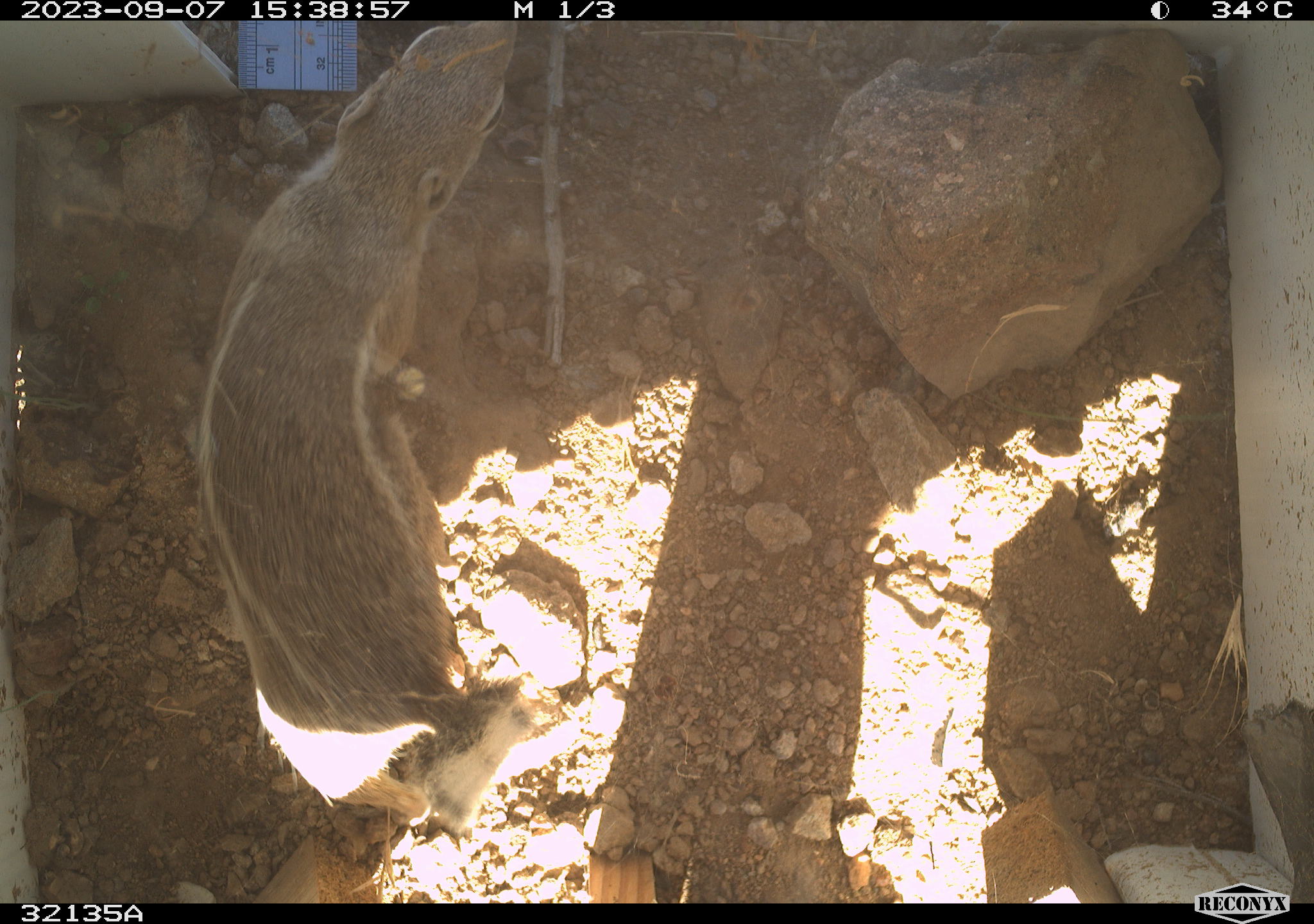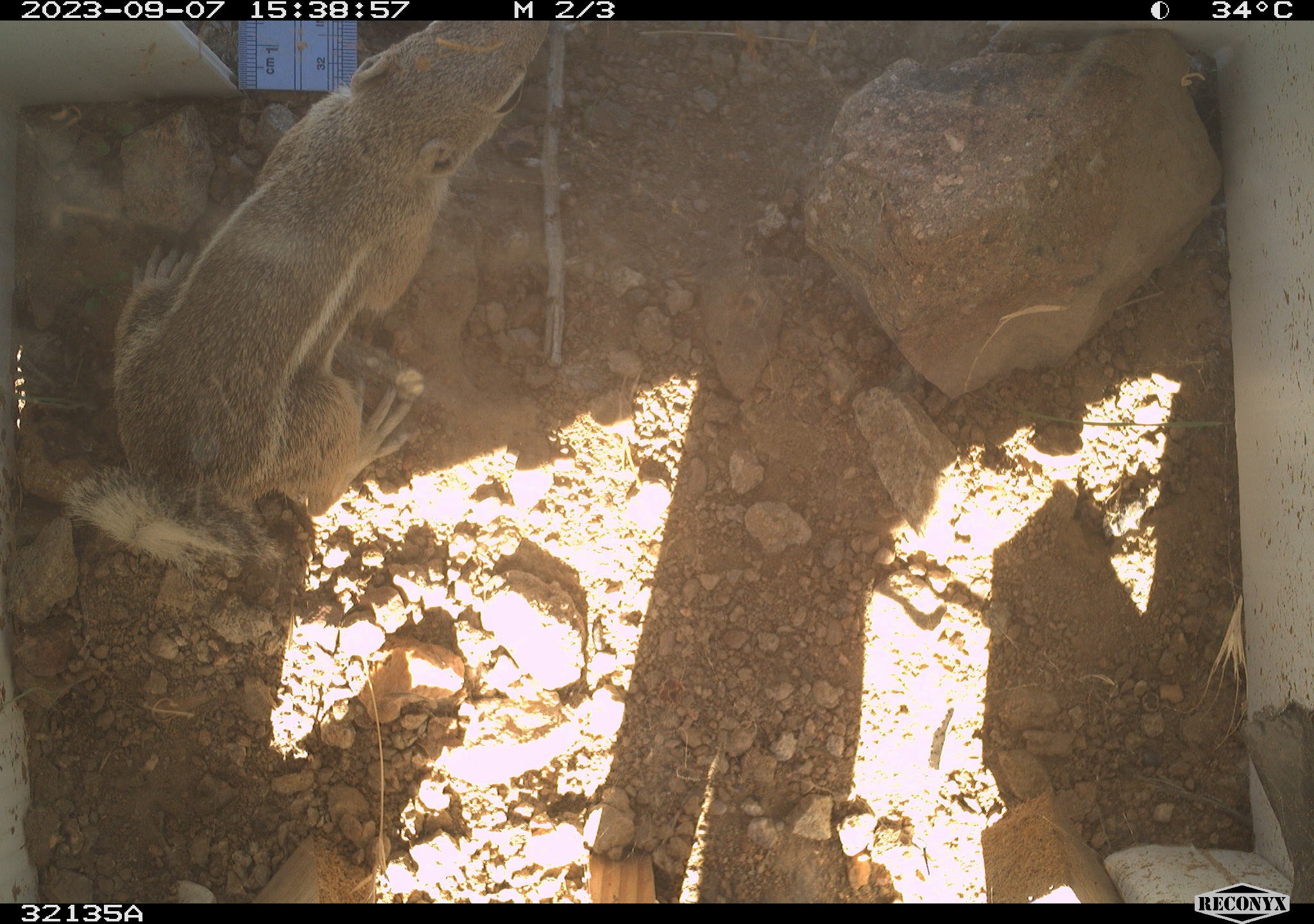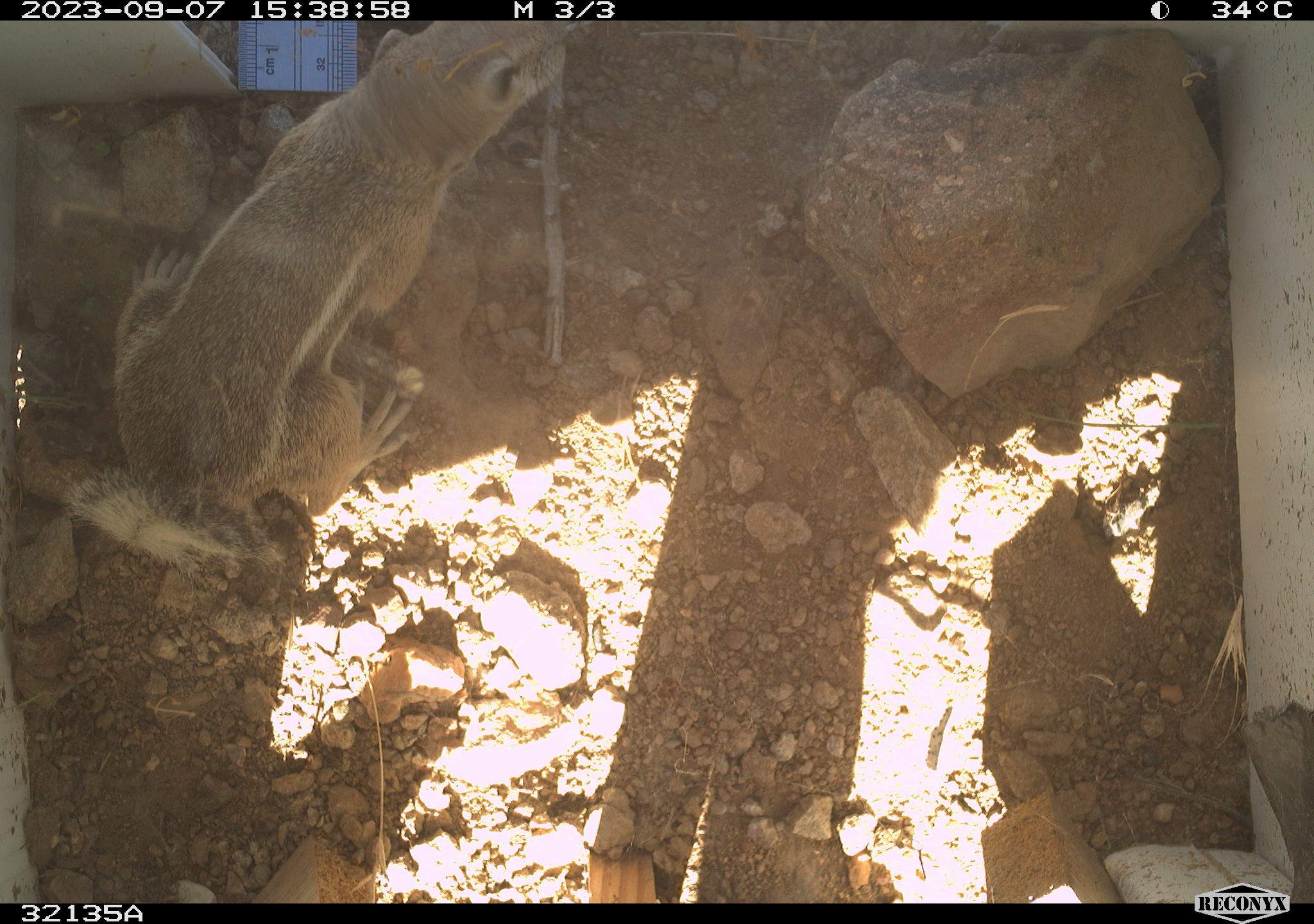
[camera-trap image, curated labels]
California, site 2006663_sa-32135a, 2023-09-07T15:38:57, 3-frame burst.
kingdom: Animalia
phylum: Chordata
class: Mammalia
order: Rodentia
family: Sciuridae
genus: Ammospermophilus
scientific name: Ammospermophilus leucurus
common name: white-tailed antelope squirrel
White-tailed antelope squirrel (Ammospermophilus leucurus).